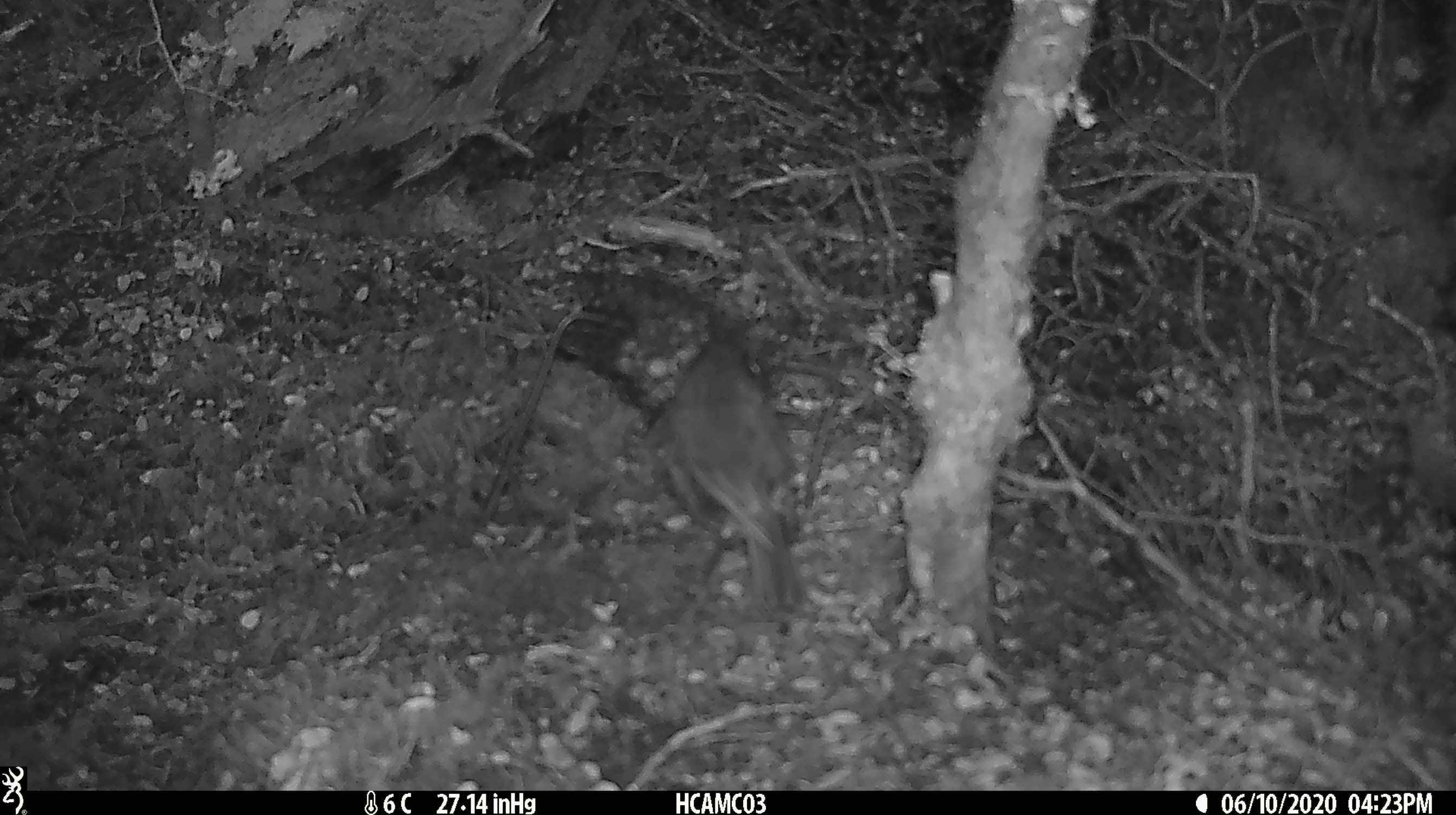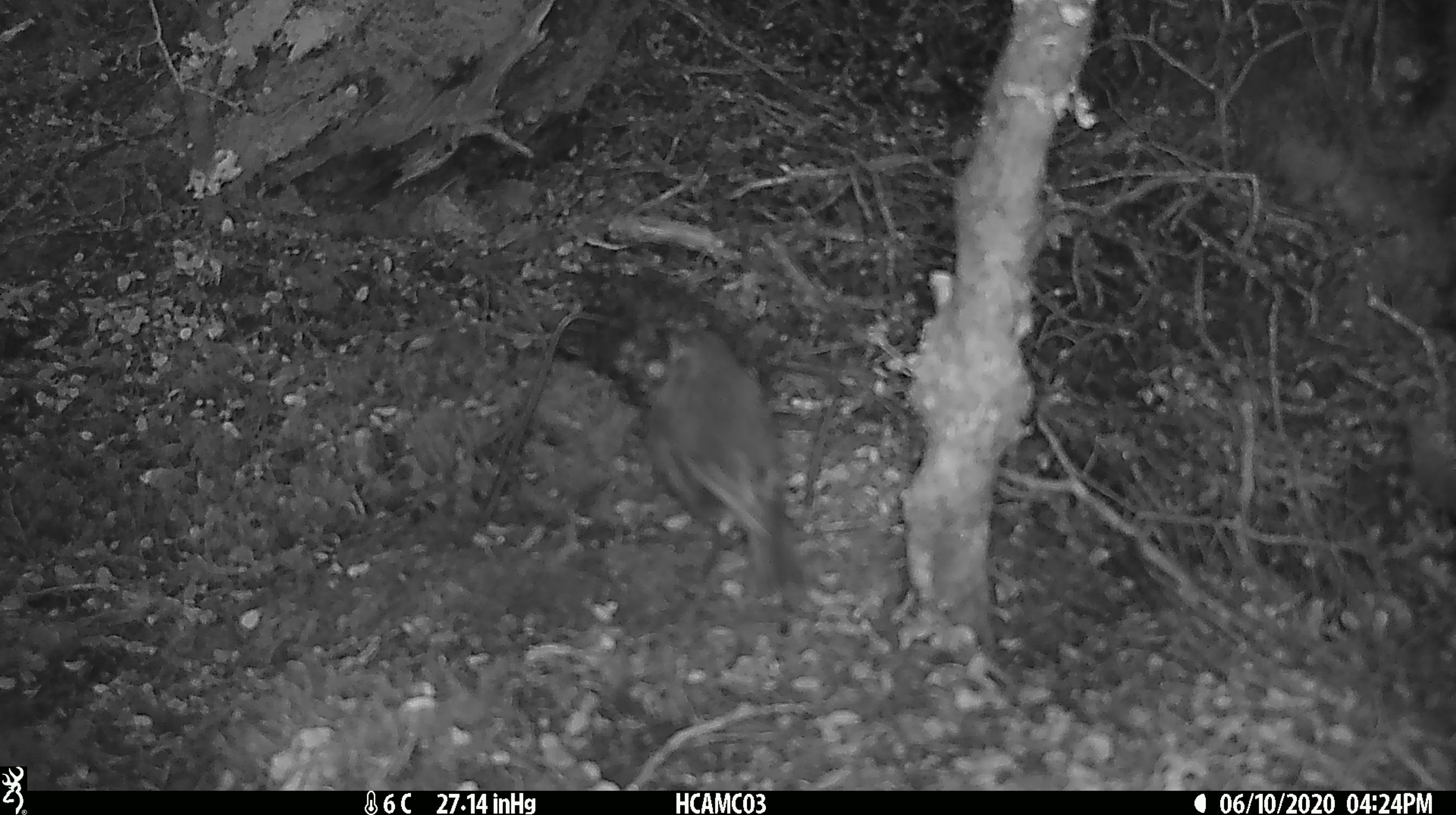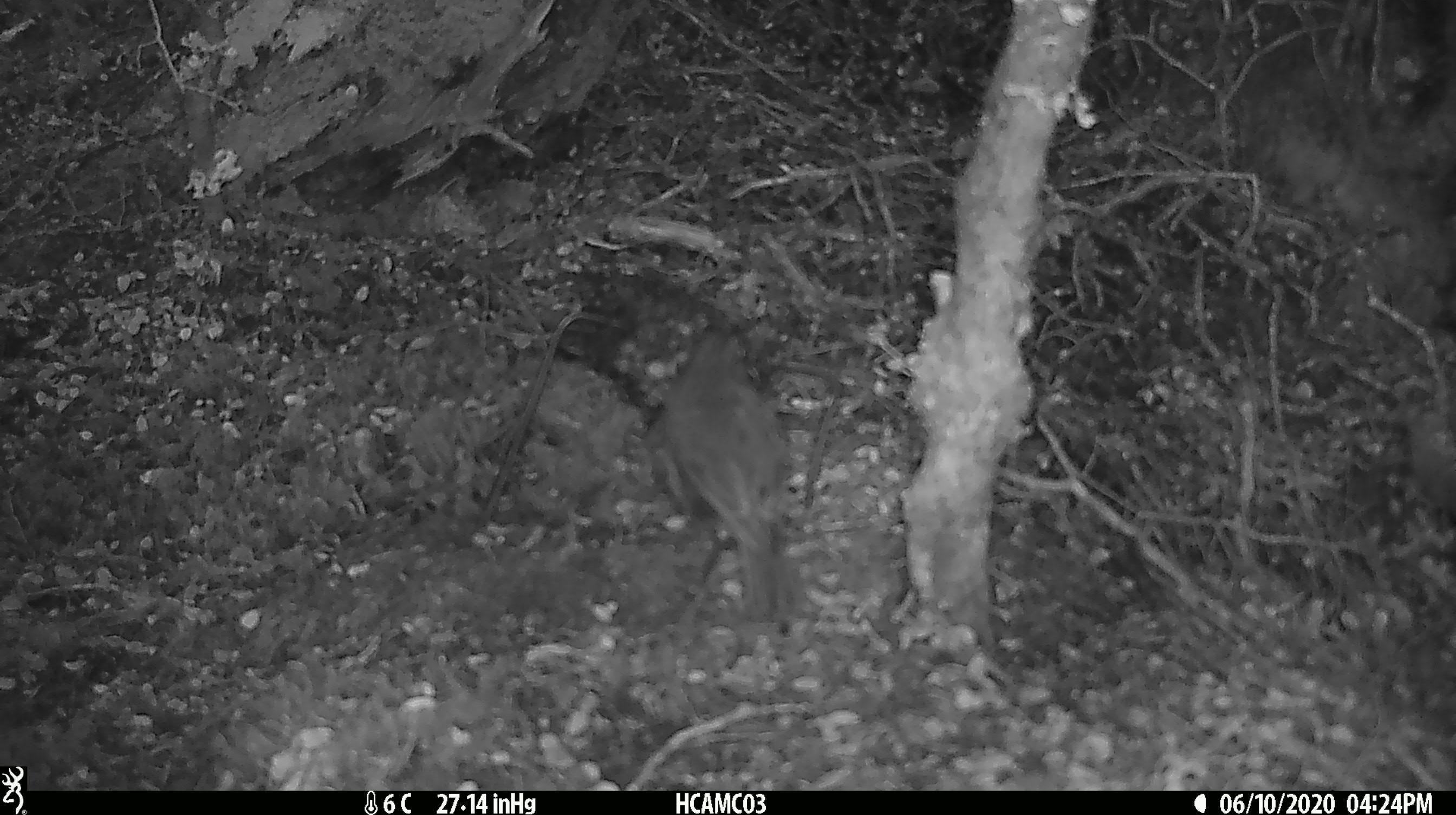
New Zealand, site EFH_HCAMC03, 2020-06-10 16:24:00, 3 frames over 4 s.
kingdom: Animalia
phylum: Chordata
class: Aves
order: Passeriformes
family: Petroicidae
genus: Petroica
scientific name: Petroica australis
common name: new zealand robin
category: robin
Robin (new zealand robin) (Petroica australis).